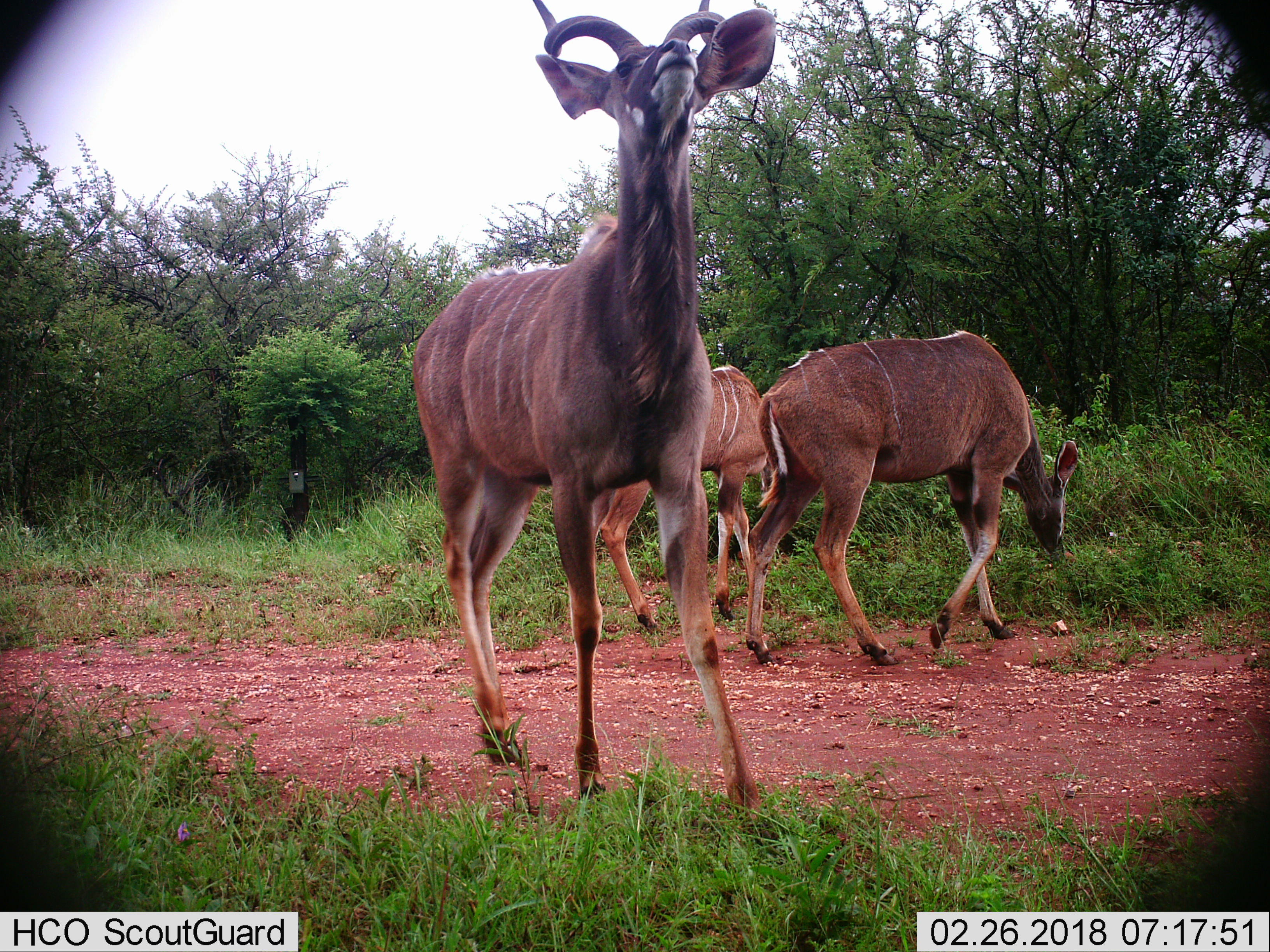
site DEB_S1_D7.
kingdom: Animalia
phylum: Chordata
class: Mammalia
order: Artiodactyla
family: Bovidae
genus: Tragelaphus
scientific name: Tragelaphus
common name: kudu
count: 3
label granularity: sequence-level